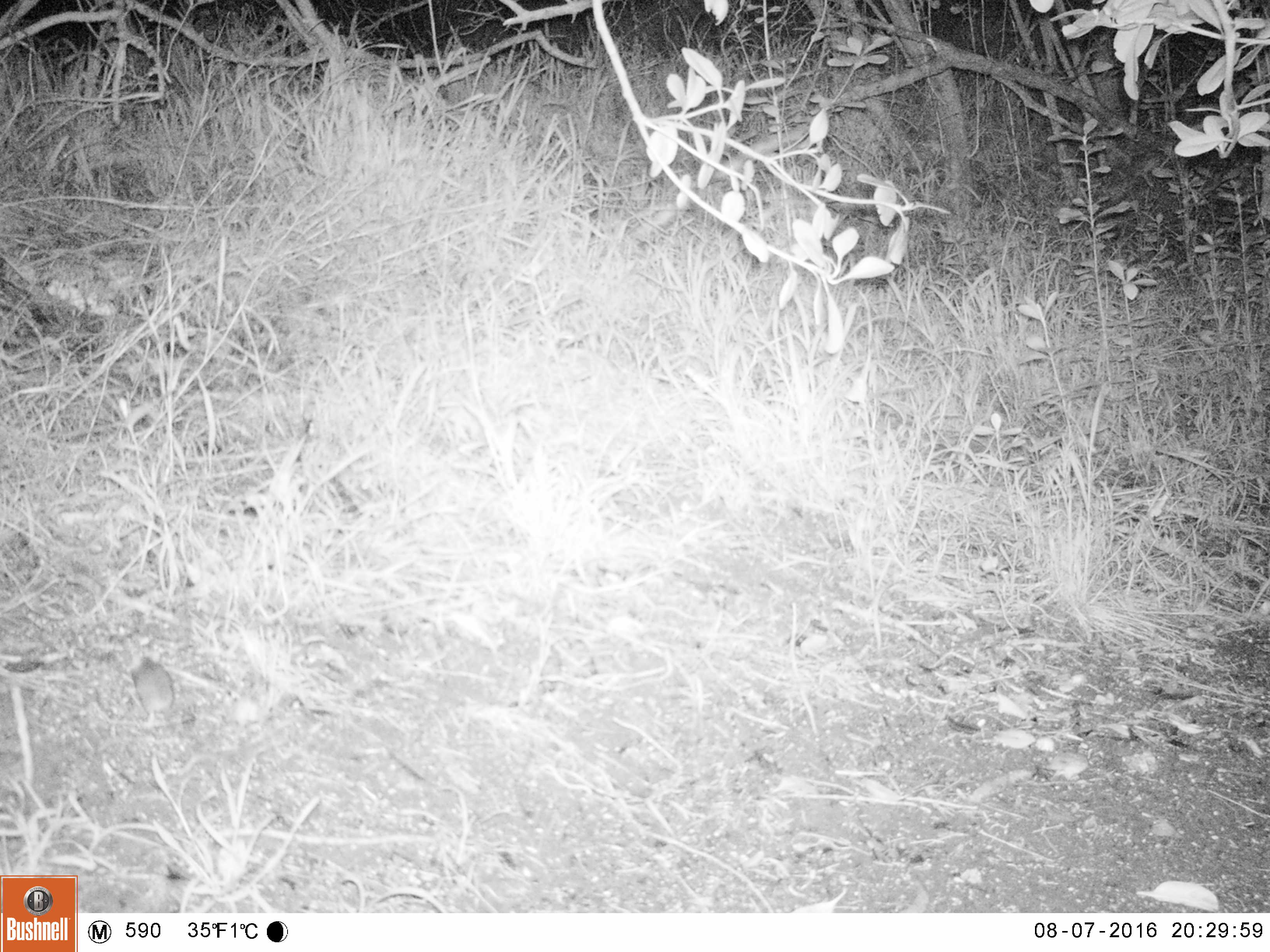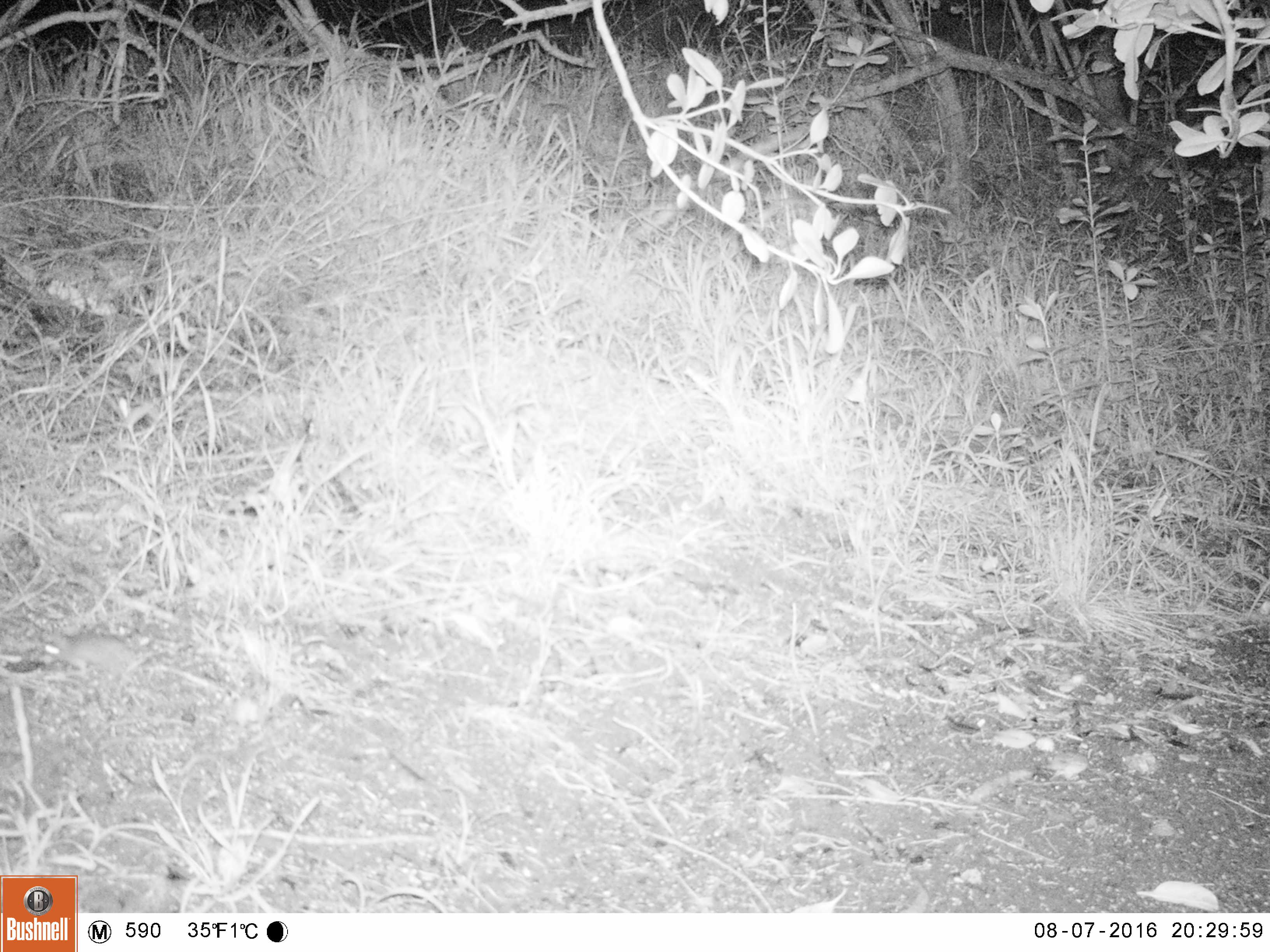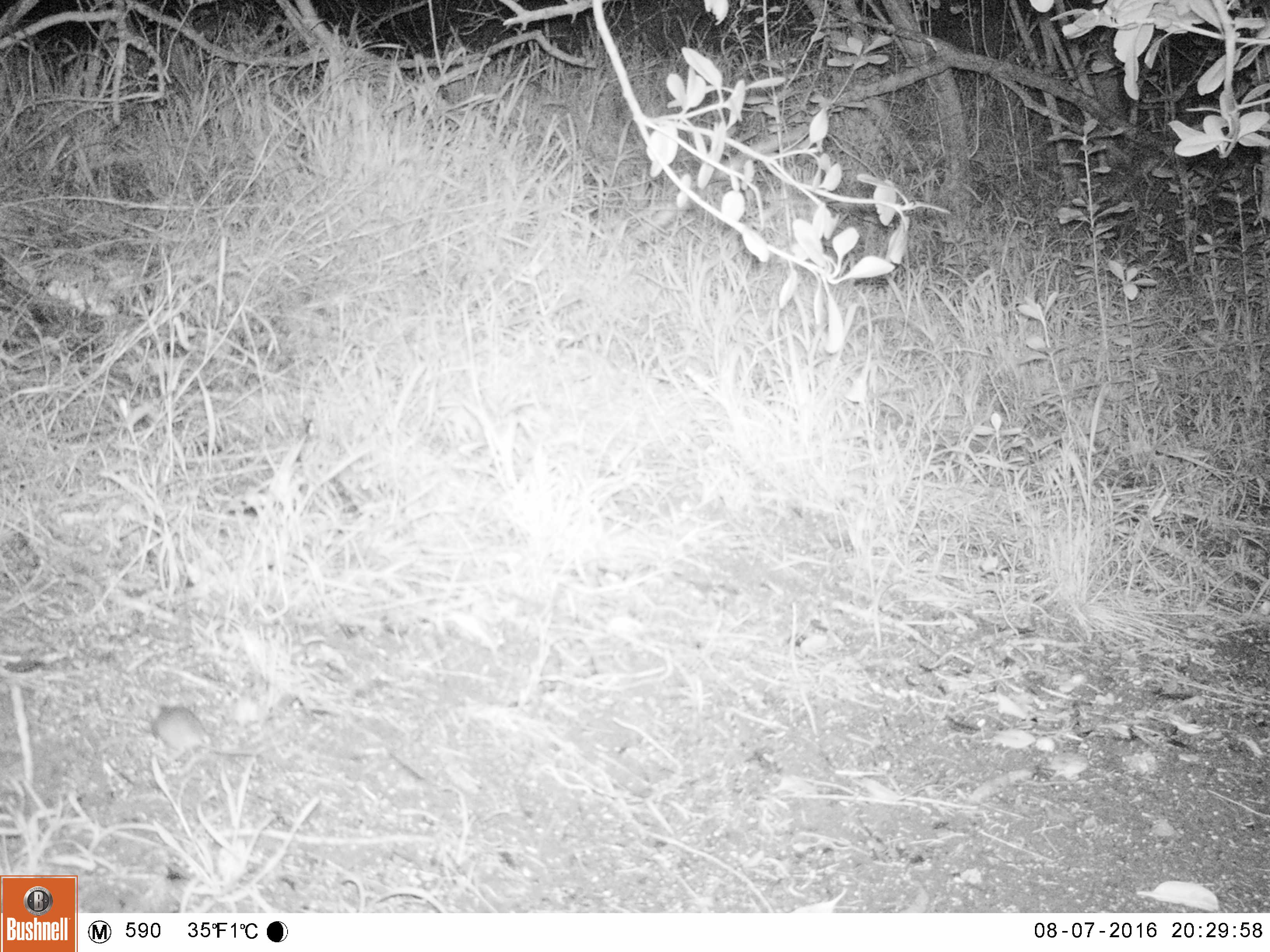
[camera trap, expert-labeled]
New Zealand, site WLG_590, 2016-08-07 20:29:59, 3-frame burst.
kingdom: Animalia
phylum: Chordata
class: Mammalia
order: Rodentia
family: Muridae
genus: Mus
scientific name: Mus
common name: mouse